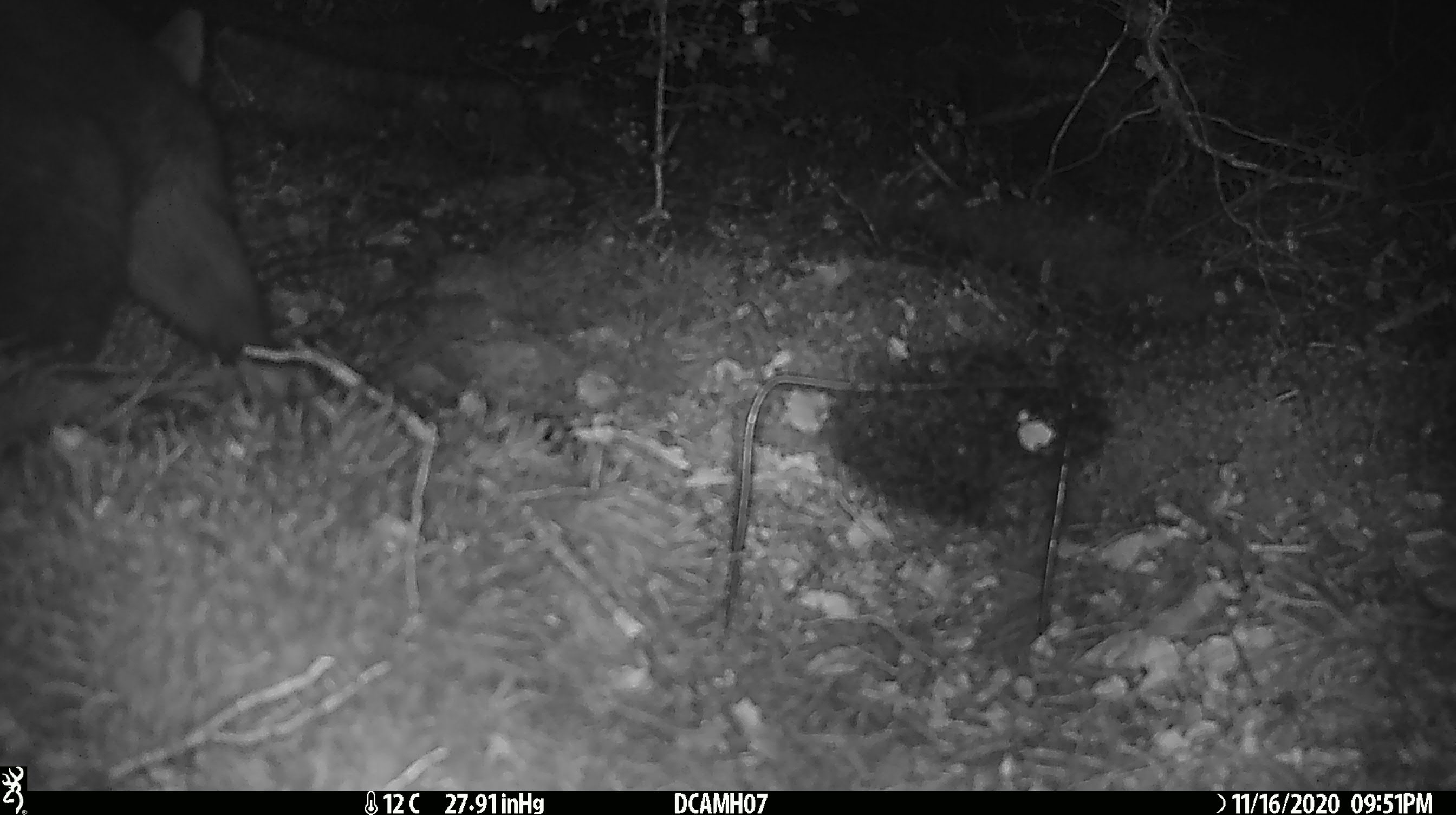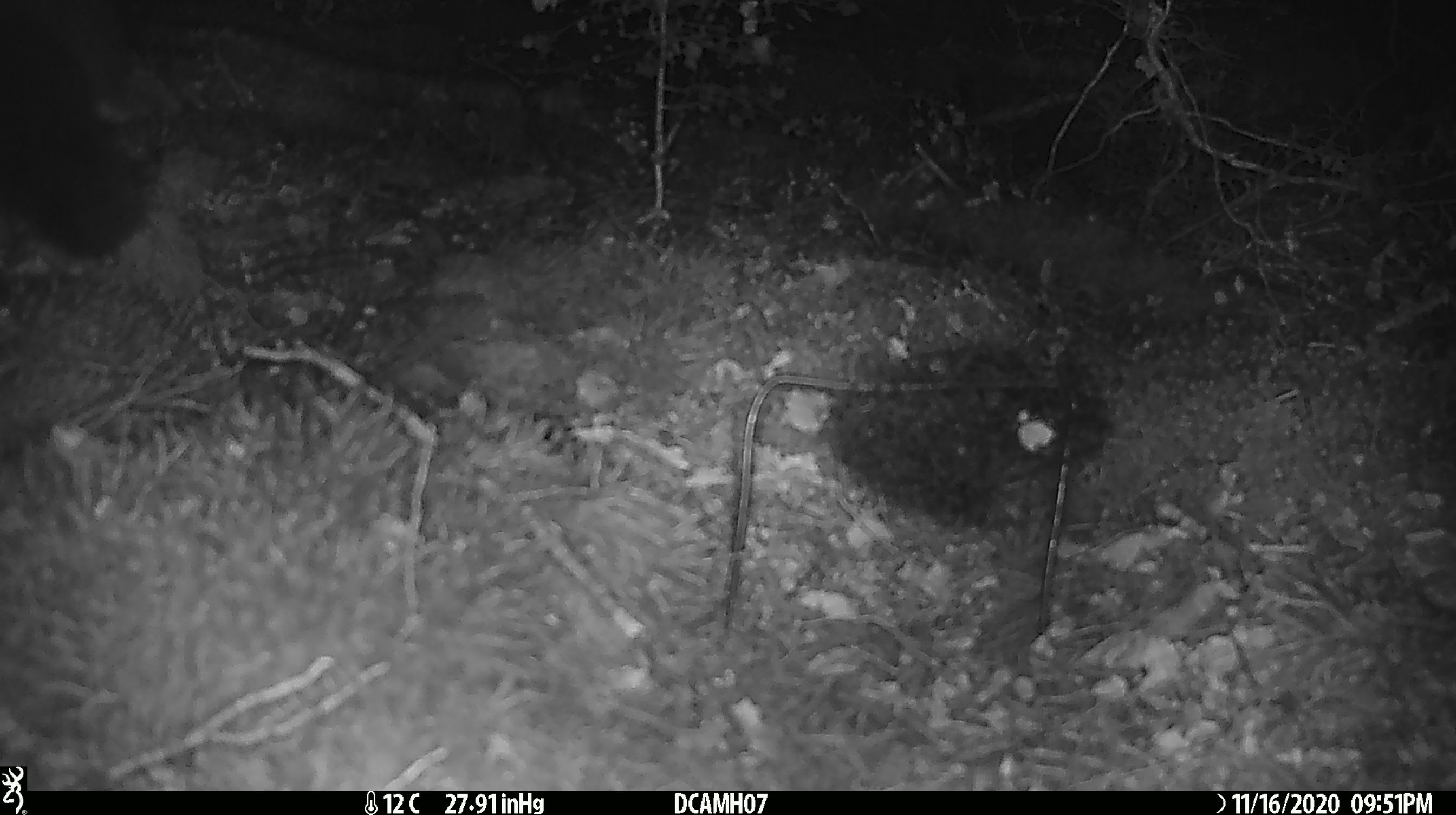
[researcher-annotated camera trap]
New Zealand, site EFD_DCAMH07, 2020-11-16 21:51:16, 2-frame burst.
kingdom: Animalia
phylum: Chordata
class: Mammalia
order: Diprotodontia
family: Phalangeridae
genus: Trichosurus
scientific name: Trichosurus vulpecula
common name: common brushtail possum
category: possum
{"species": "possum (common brushtail possum) (Trichosurus vulpecula)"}